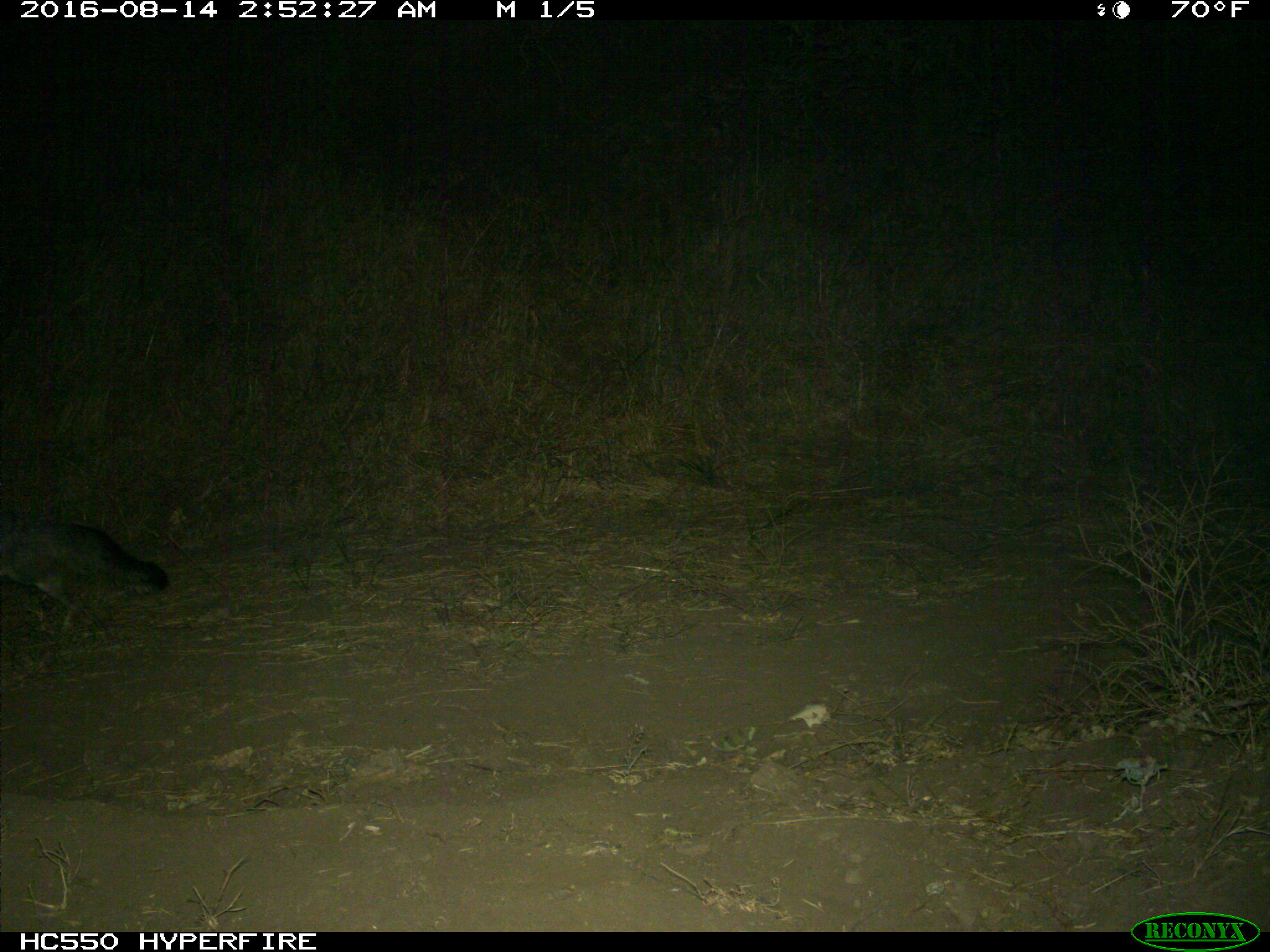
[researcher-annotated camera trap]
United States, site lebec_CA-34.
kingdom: Animalia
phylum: Chordata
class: Mammalia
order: Carnivora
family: Canidae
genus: Urocyon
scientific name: Urocyon cinereoargenteus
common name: gray fox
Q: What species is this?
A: Urocyon cinereoargenteus (gray fox).